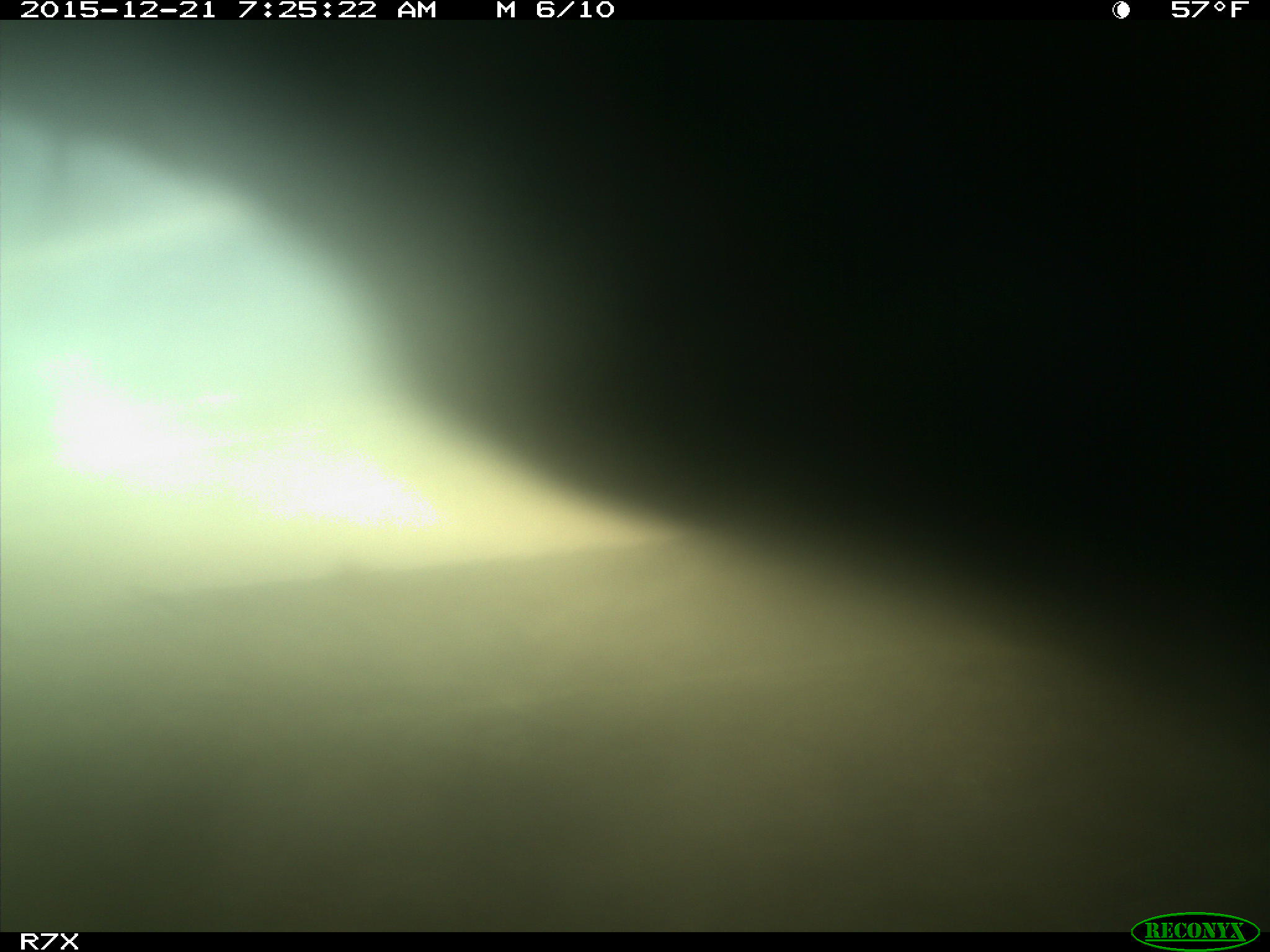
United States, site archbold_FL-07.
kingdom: Animalia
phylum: Chordata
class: Mammalia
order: Artiodactyla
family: Bovidae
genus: Bos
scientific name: Bos taurus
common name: domestic cow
Bos taurus (domestic cow).